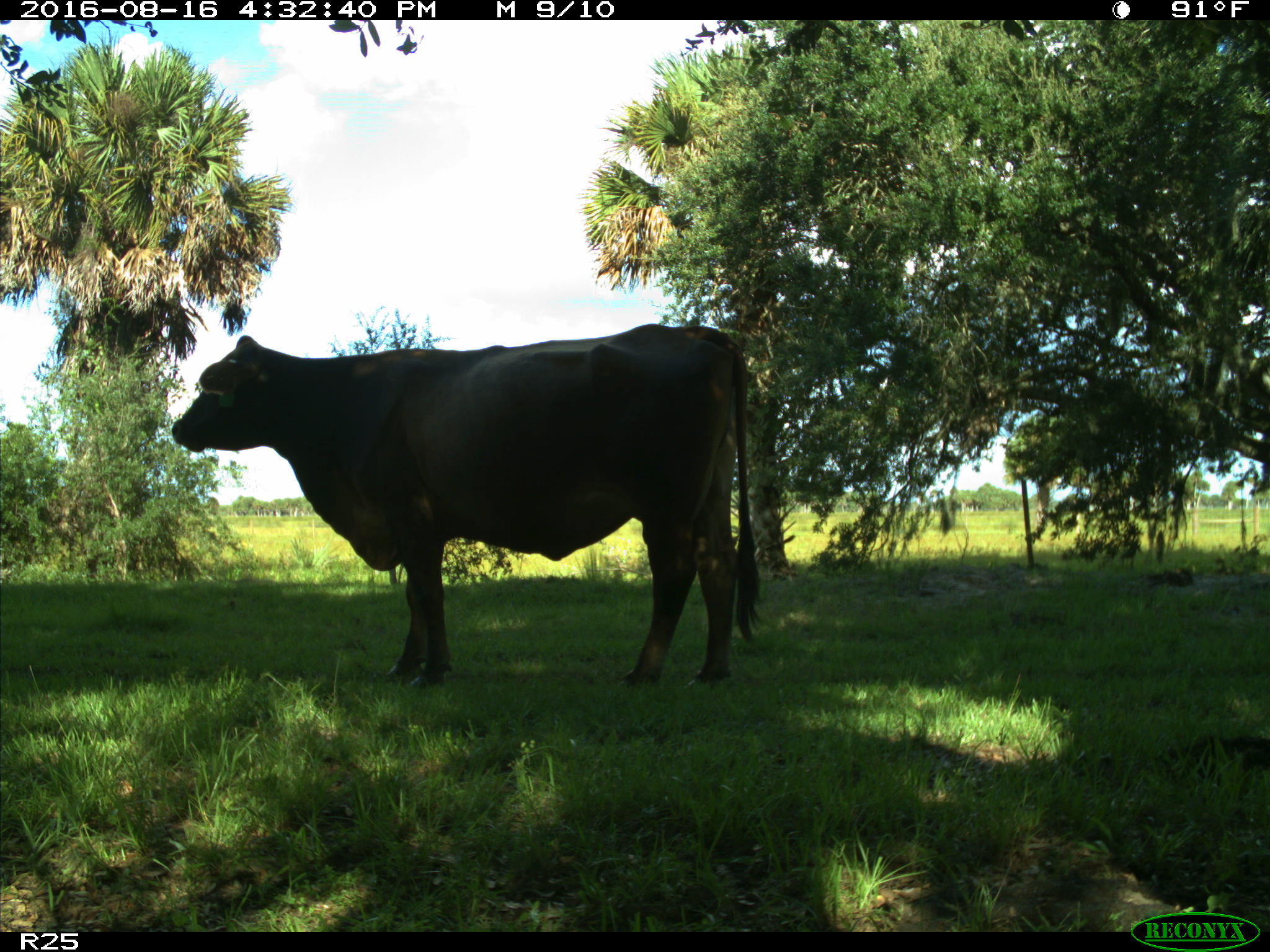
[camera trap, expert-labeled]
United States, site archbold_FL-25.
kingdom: Animalia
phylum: Chordata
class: Mammalia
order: Artiodactyla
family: Bovidae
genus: Bos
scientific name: Bos taurus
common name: domestic cow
Bos taurus (domestic cow).